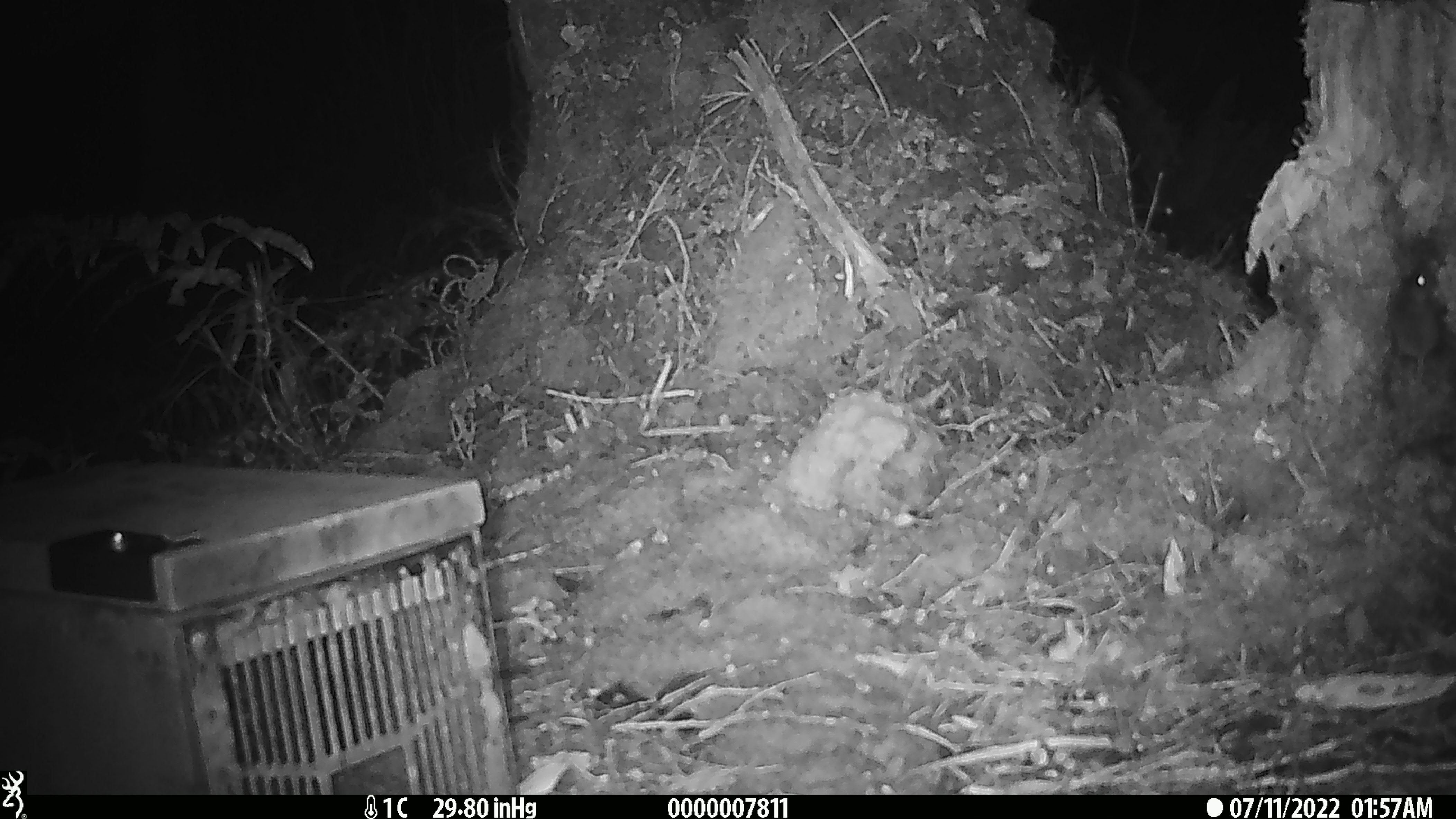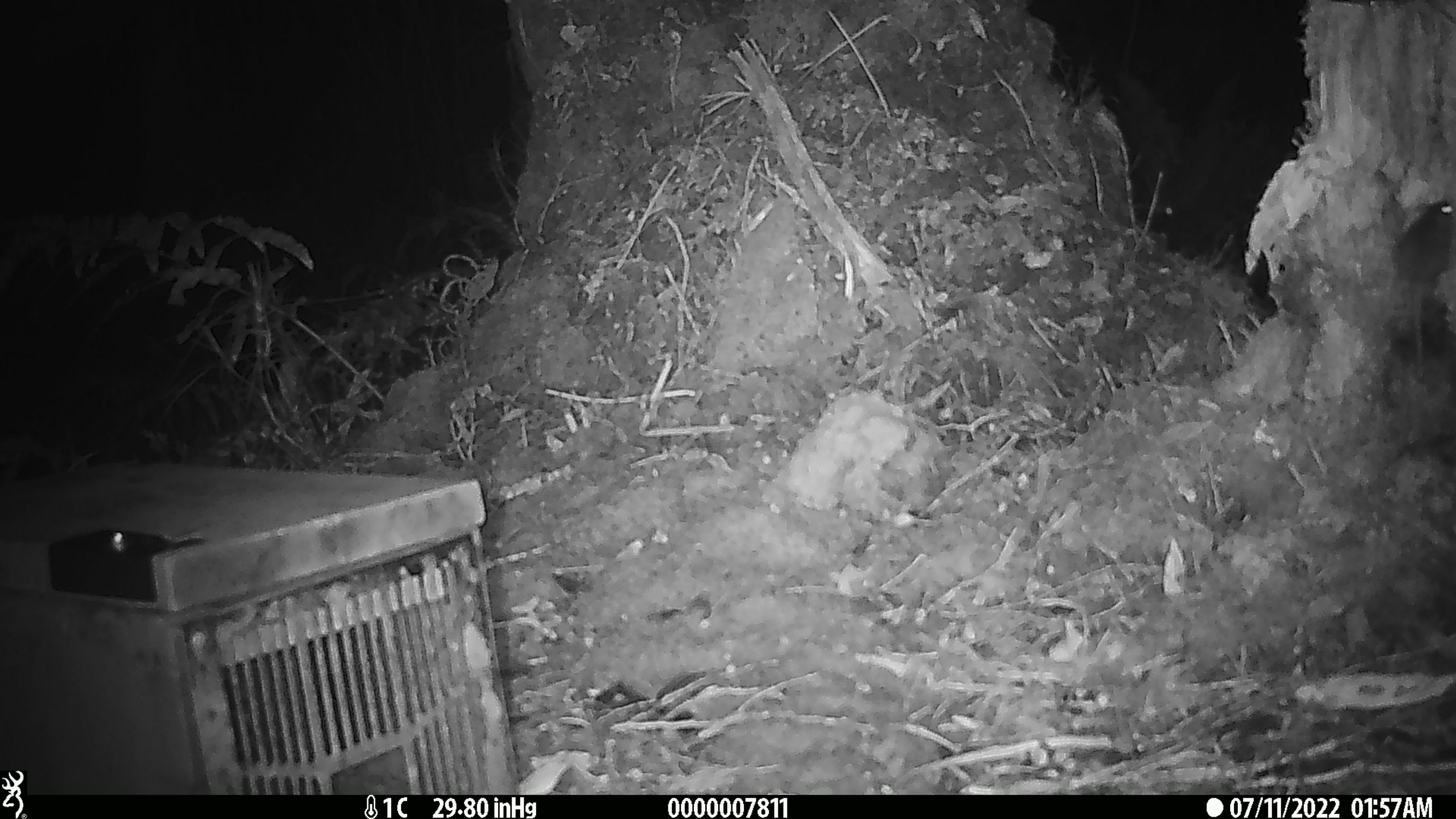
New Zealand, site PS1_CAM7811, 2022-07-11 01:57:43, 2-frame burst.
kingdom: Animalia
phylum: Chordata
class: Mammalia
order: Rodentia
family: Muridae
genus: Mus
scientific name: Mus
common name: mouse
Mouse (Mus).